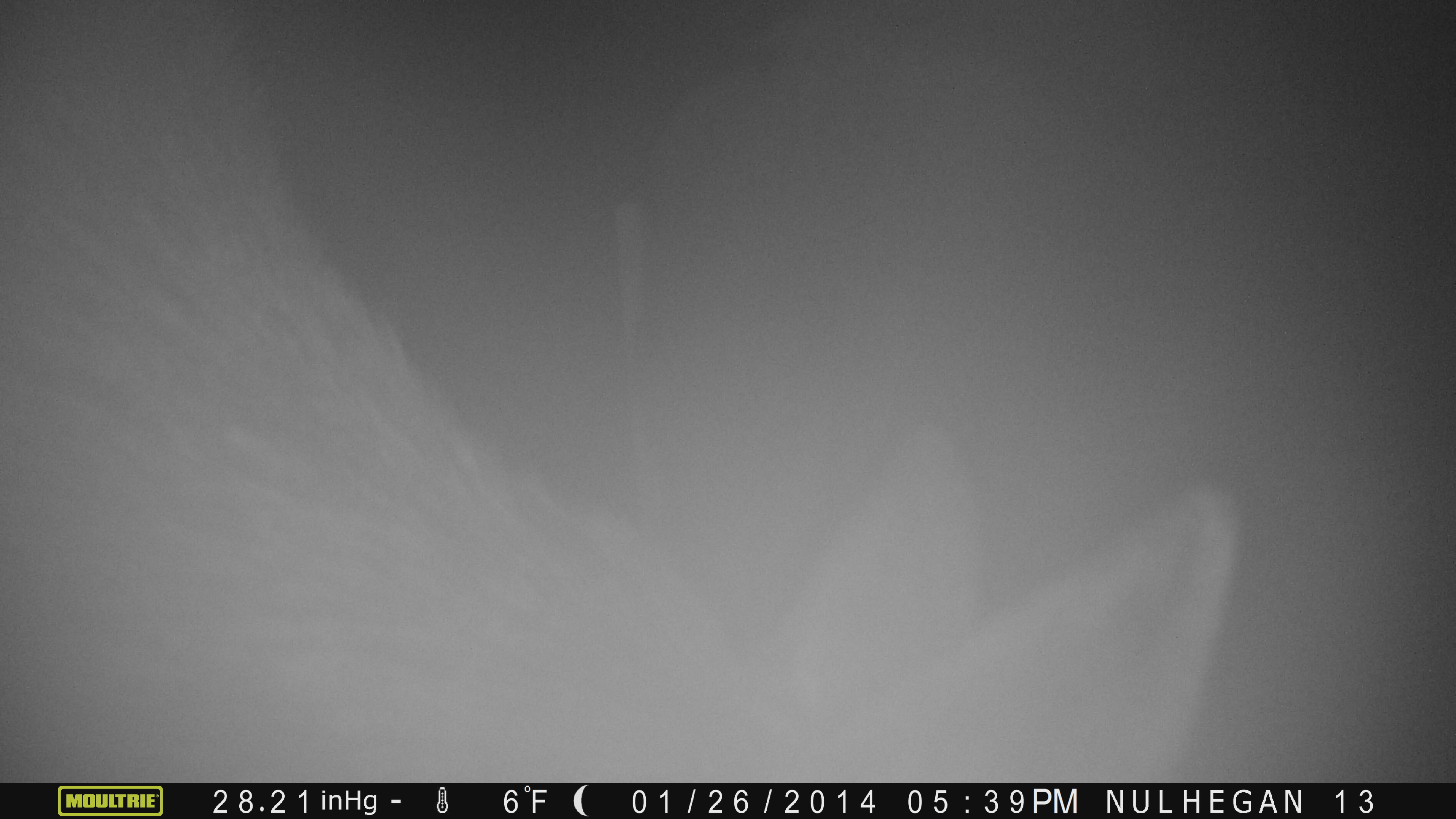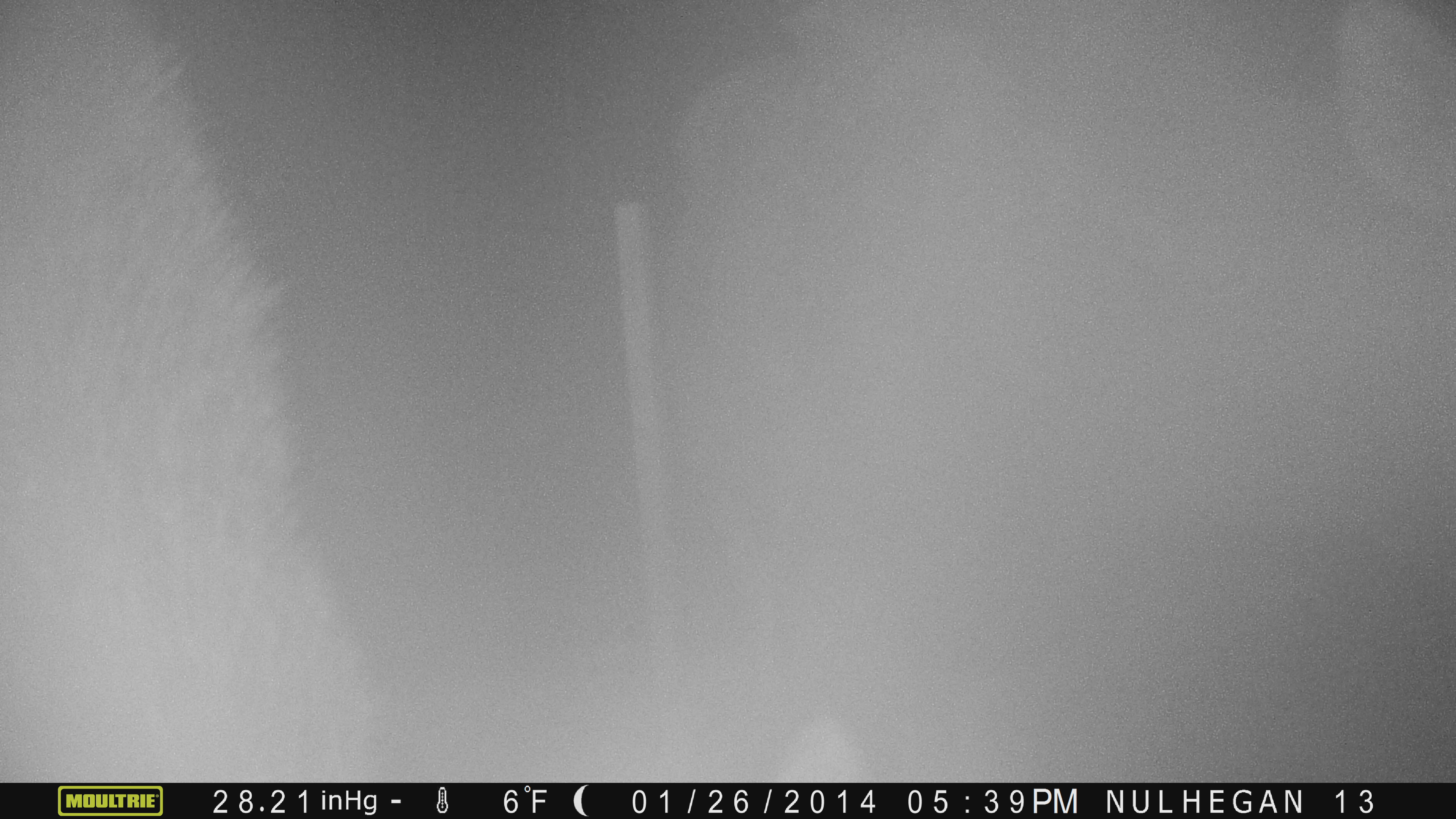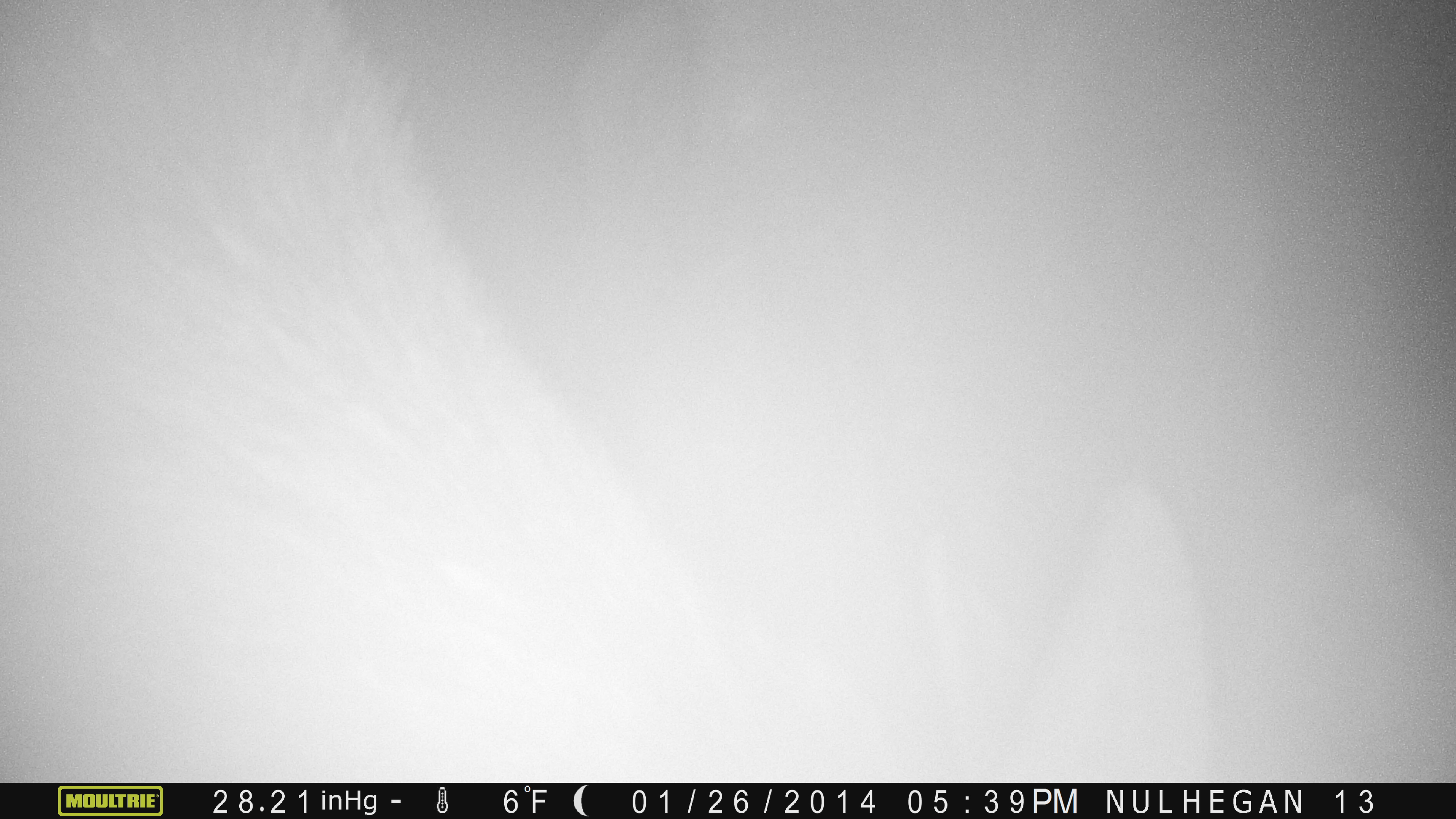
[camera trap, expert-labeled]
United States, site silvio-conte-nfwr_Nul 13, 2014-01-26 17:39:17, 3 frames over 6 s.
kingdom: Animalia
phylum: Chordata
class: Mammalia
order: Artiodactyla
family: Cervidae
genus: Alces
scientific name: Alces alces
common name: moose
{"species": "moose (Alces alces)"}